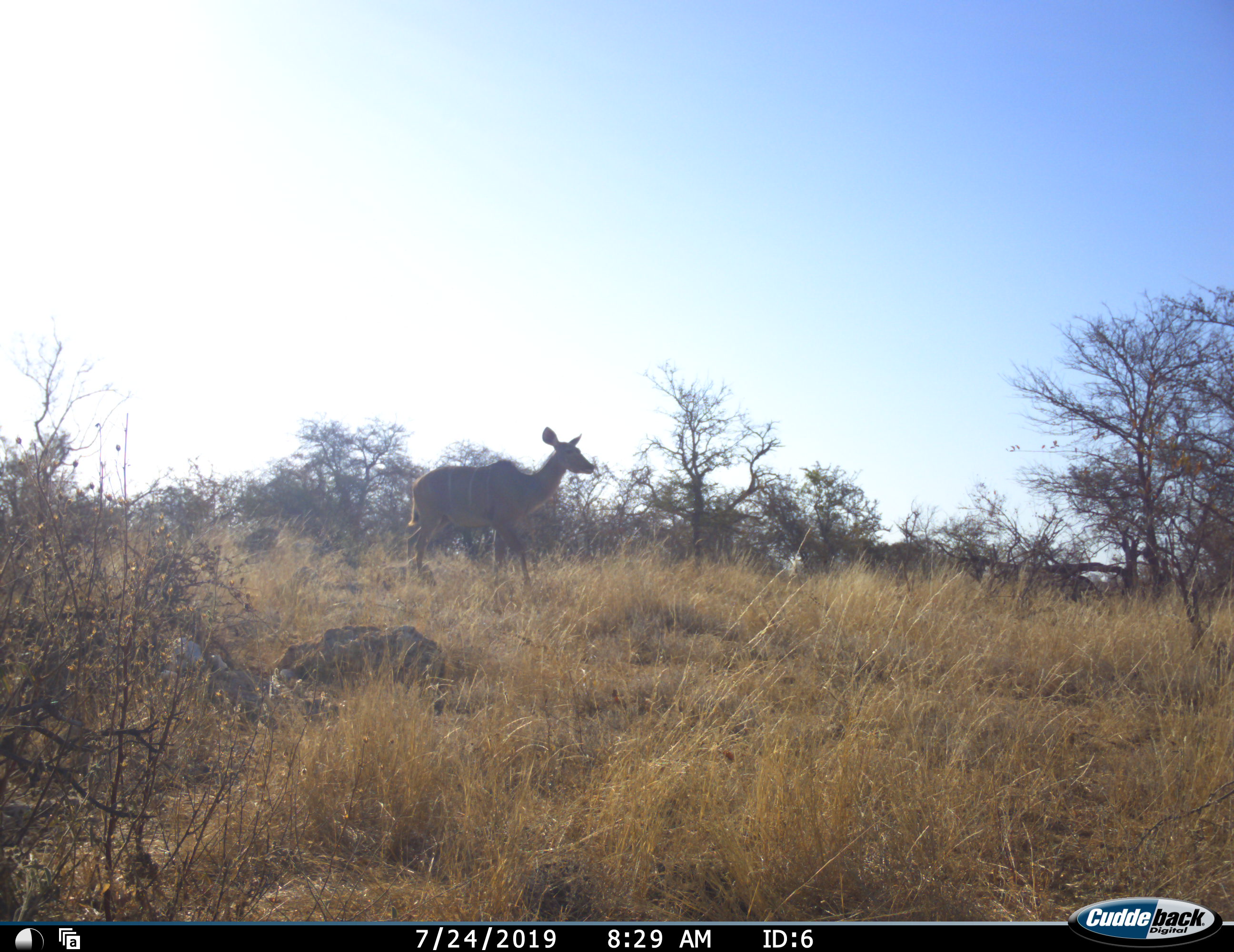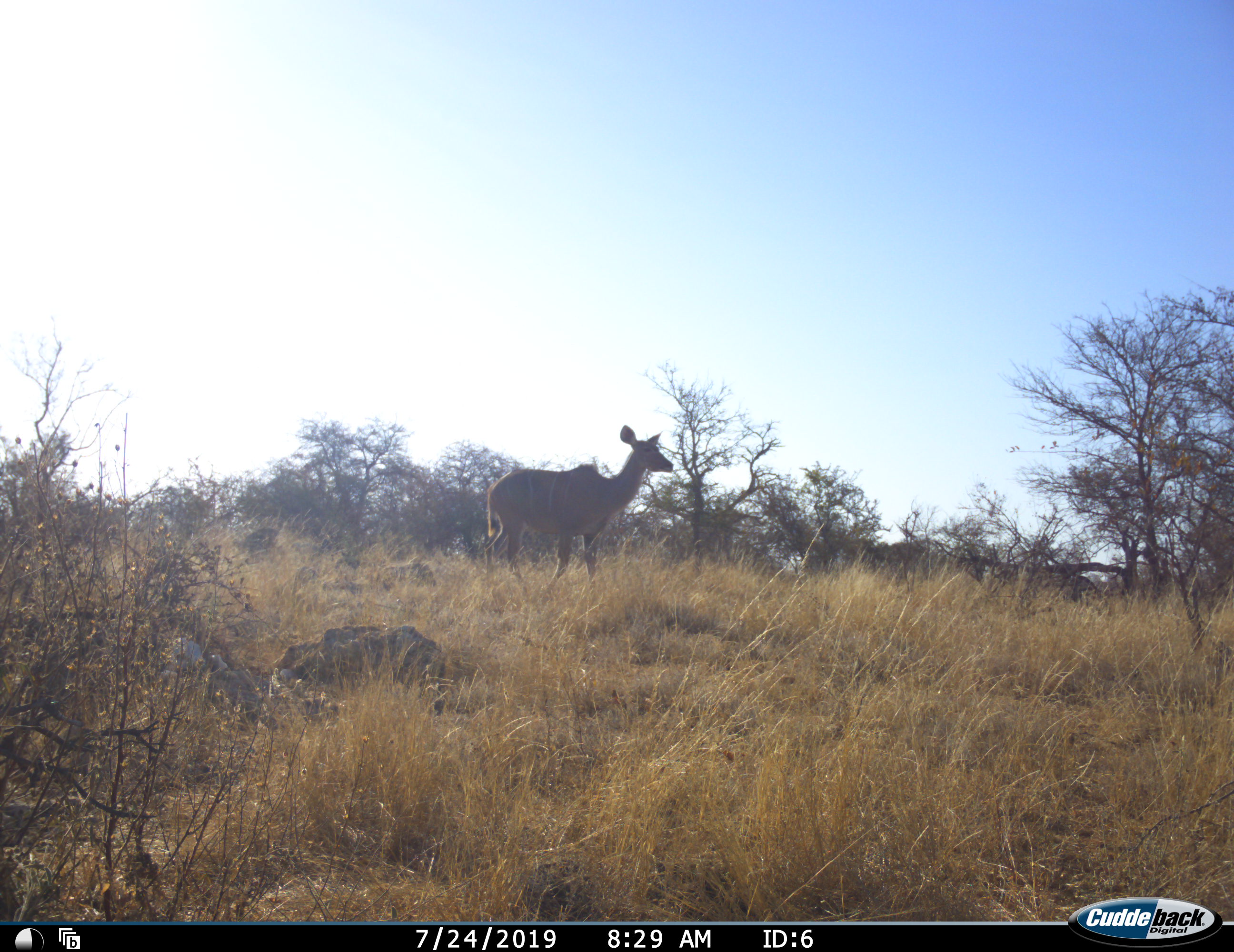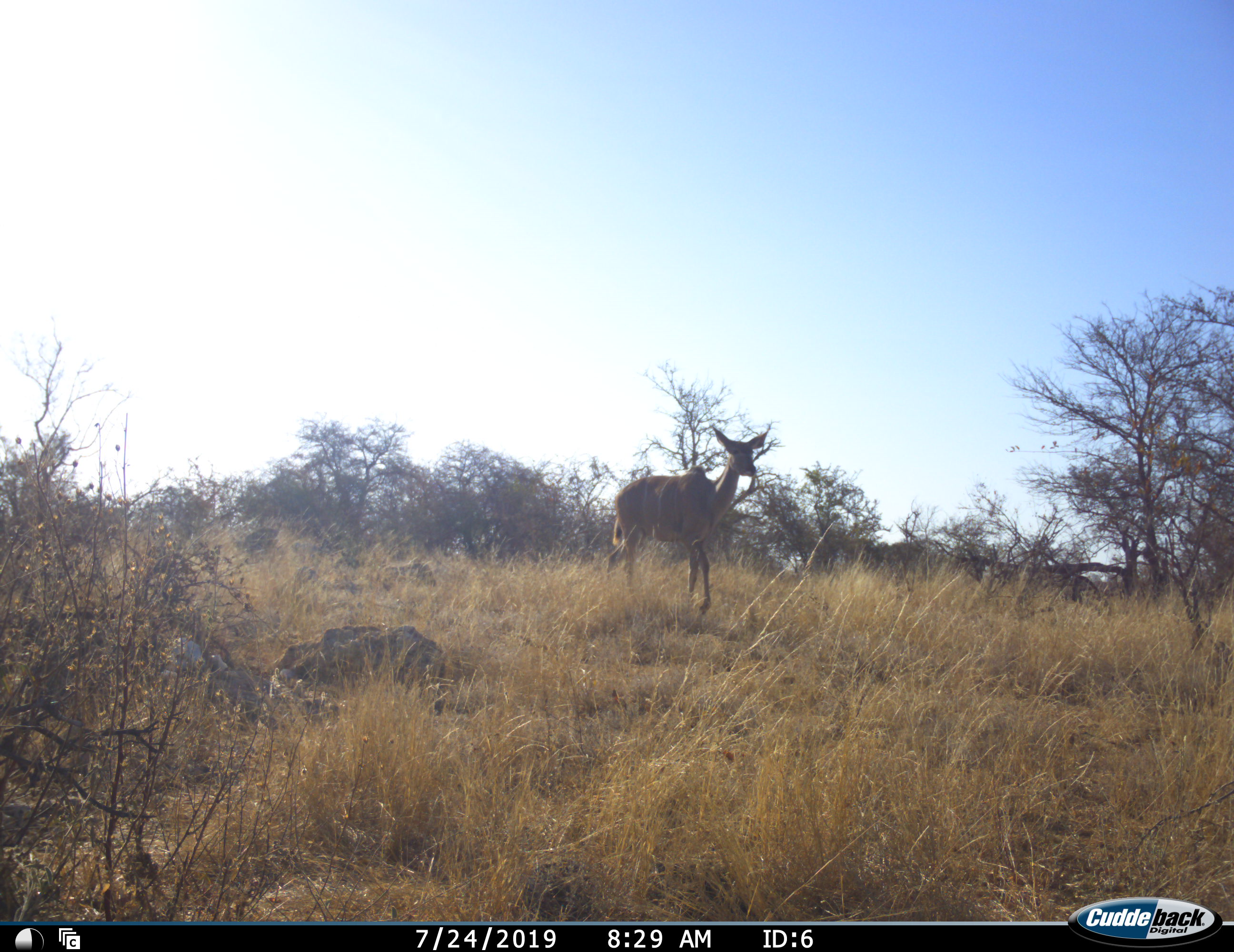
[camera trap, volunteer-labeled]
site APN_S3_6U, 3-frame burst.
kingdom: Animalia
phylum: Chordata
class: Mammalia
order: Artiodactyla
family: Bovidae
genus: Tragelaphus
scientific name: Tragelaphus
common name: kudu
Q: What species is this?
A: Kudu (Tragelaphus).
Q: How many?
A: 1.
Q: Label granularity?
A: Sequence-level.